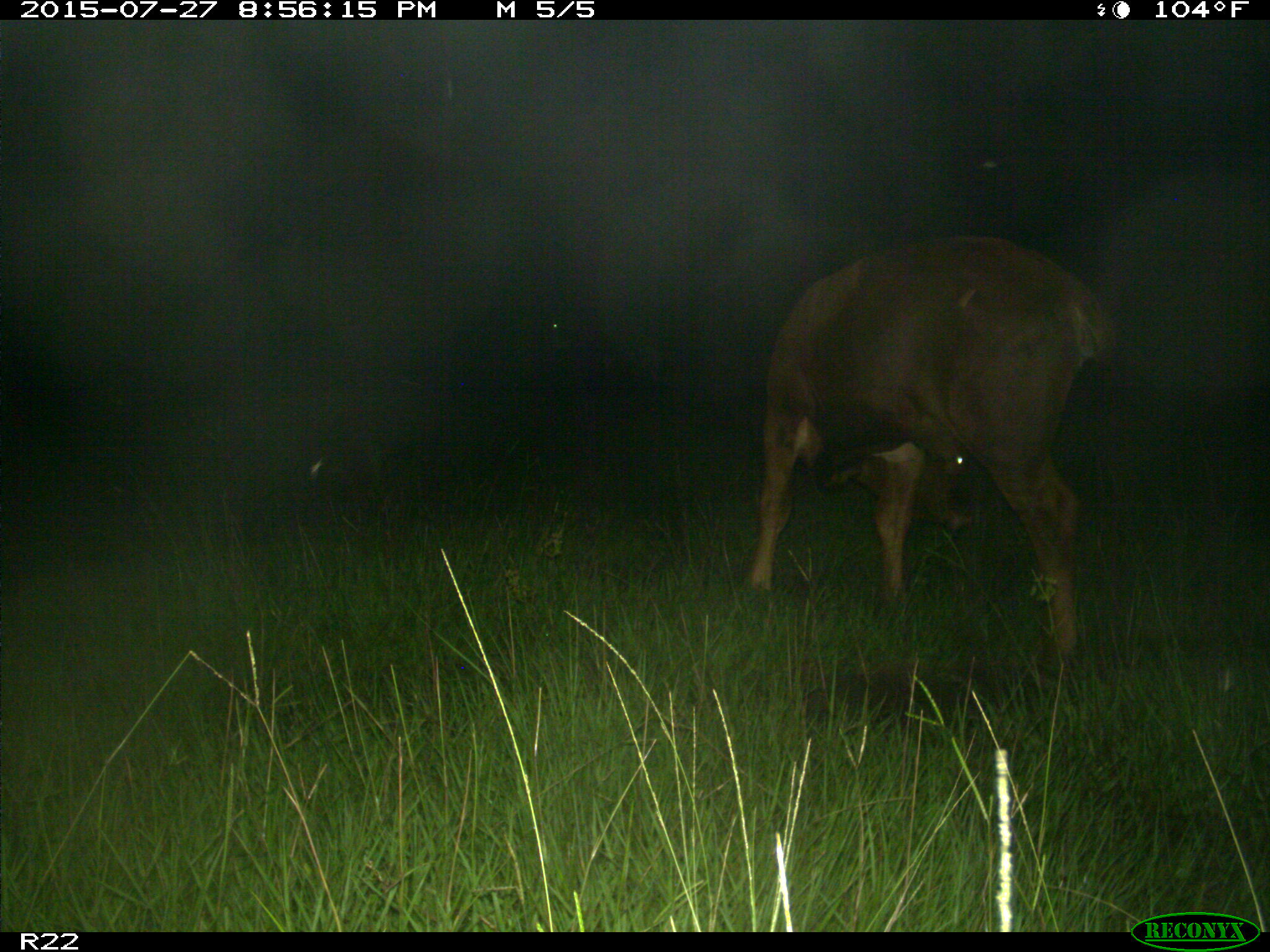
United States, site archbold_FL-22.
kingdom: Animalia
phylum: Chordata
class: Mammalia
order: Artiodactyla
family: Bovidae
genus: Bos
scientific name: Bos taurus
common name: domestic cow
Bos taurus (domestic cow).